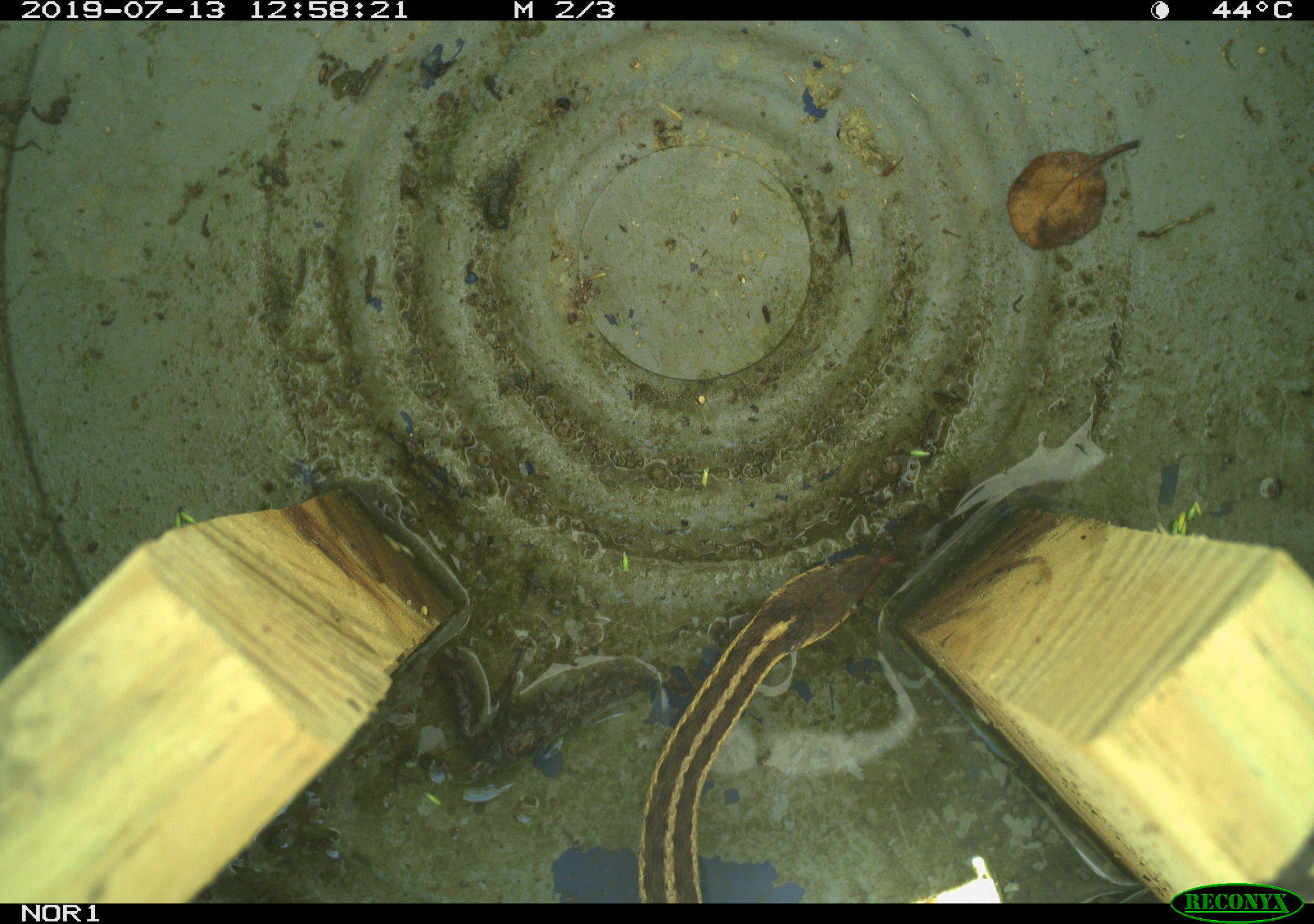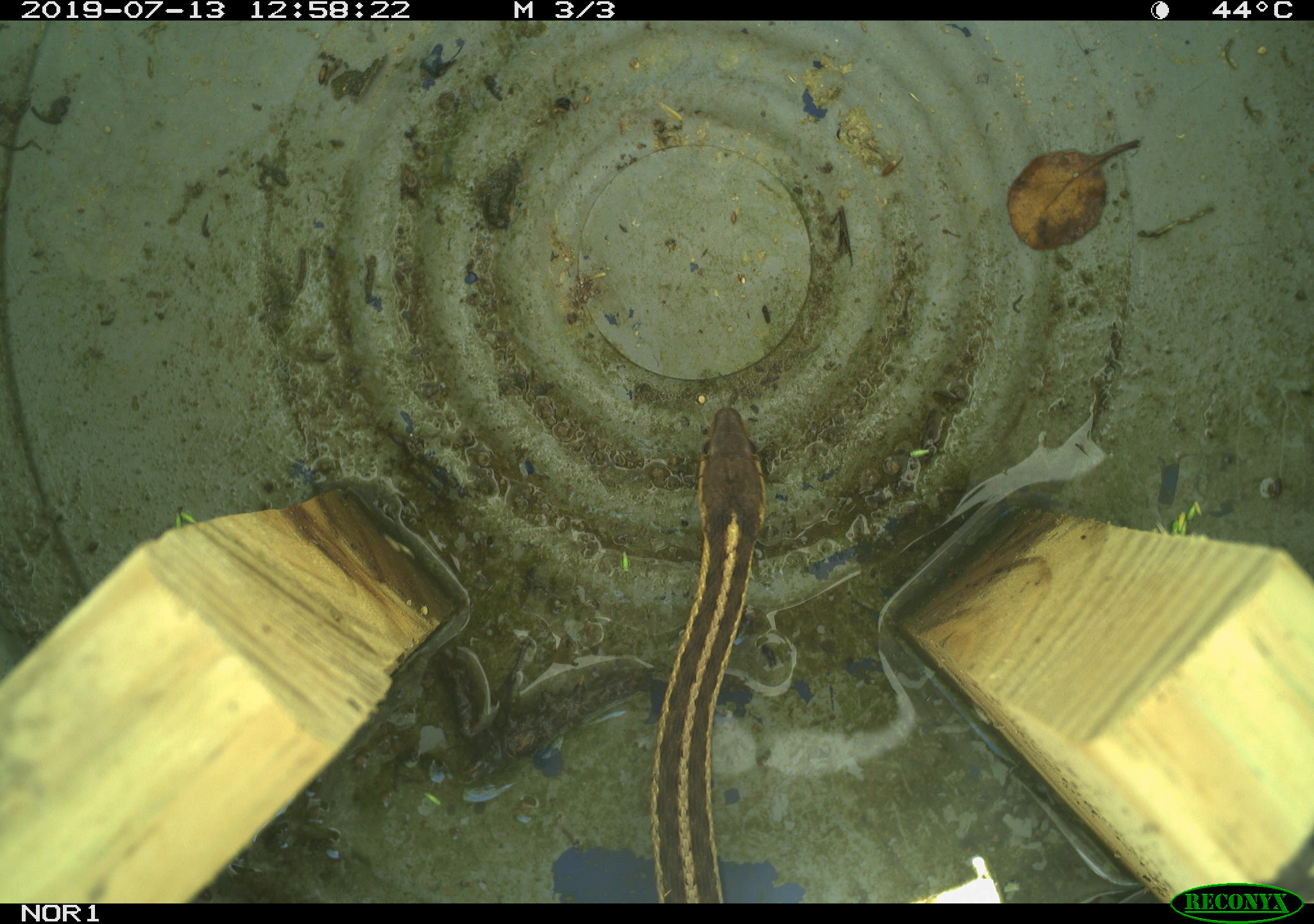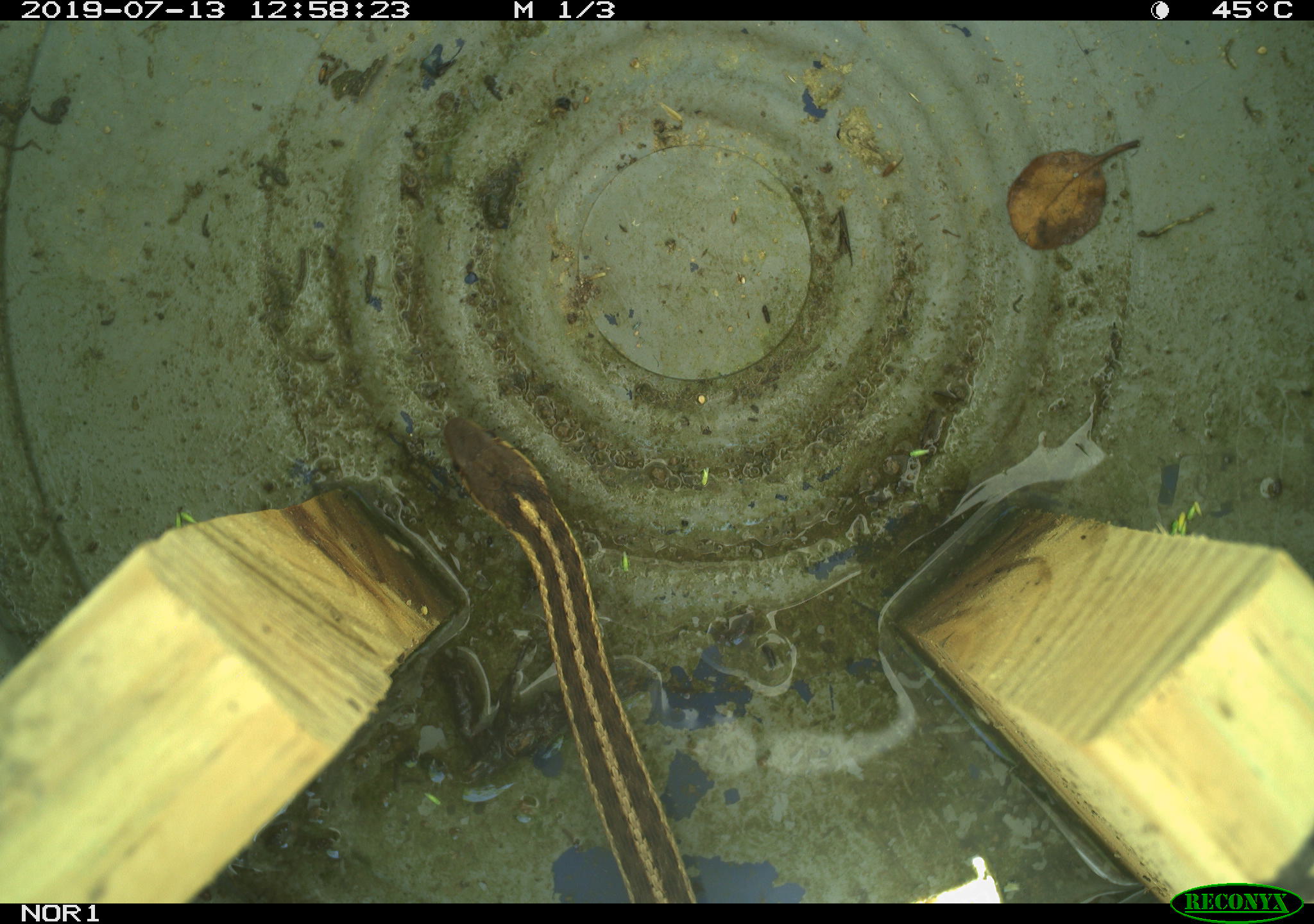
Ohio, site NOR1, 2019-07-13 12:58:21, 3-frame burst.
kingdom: Animalia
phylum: Chordata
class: Reptilia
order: Squamata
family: Colubridae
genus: Thamnophis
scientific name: Thamnophis sirtalis sirtalis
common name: eastern gartersnake